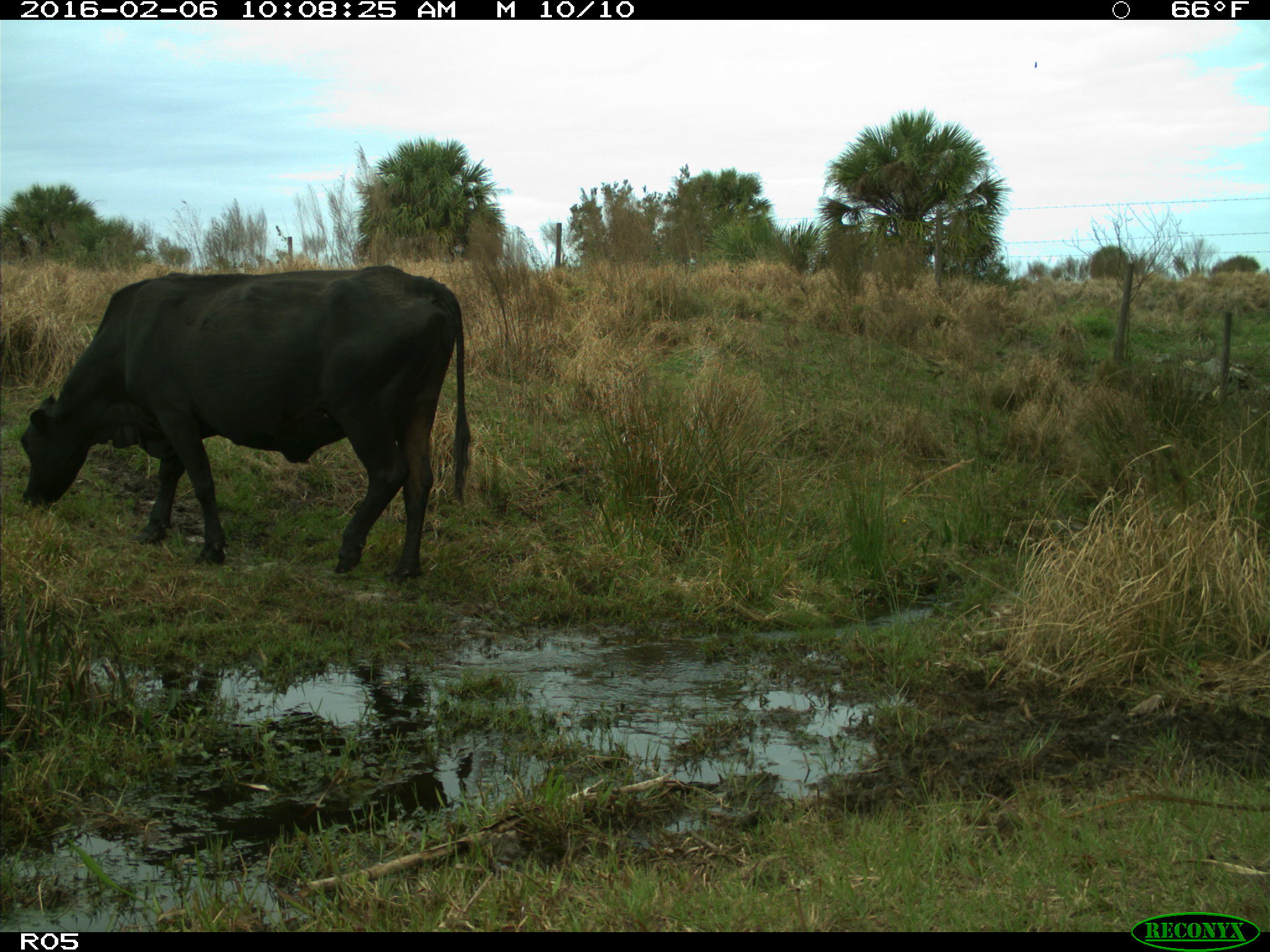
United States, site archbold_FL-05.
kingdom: Animalia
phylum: Chordata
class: Mammalia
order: Artiodactyla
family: Bovidae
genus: Bos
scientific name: Bos taurus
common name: domestic cow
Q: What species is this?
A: Bos taurus (domestic cow).